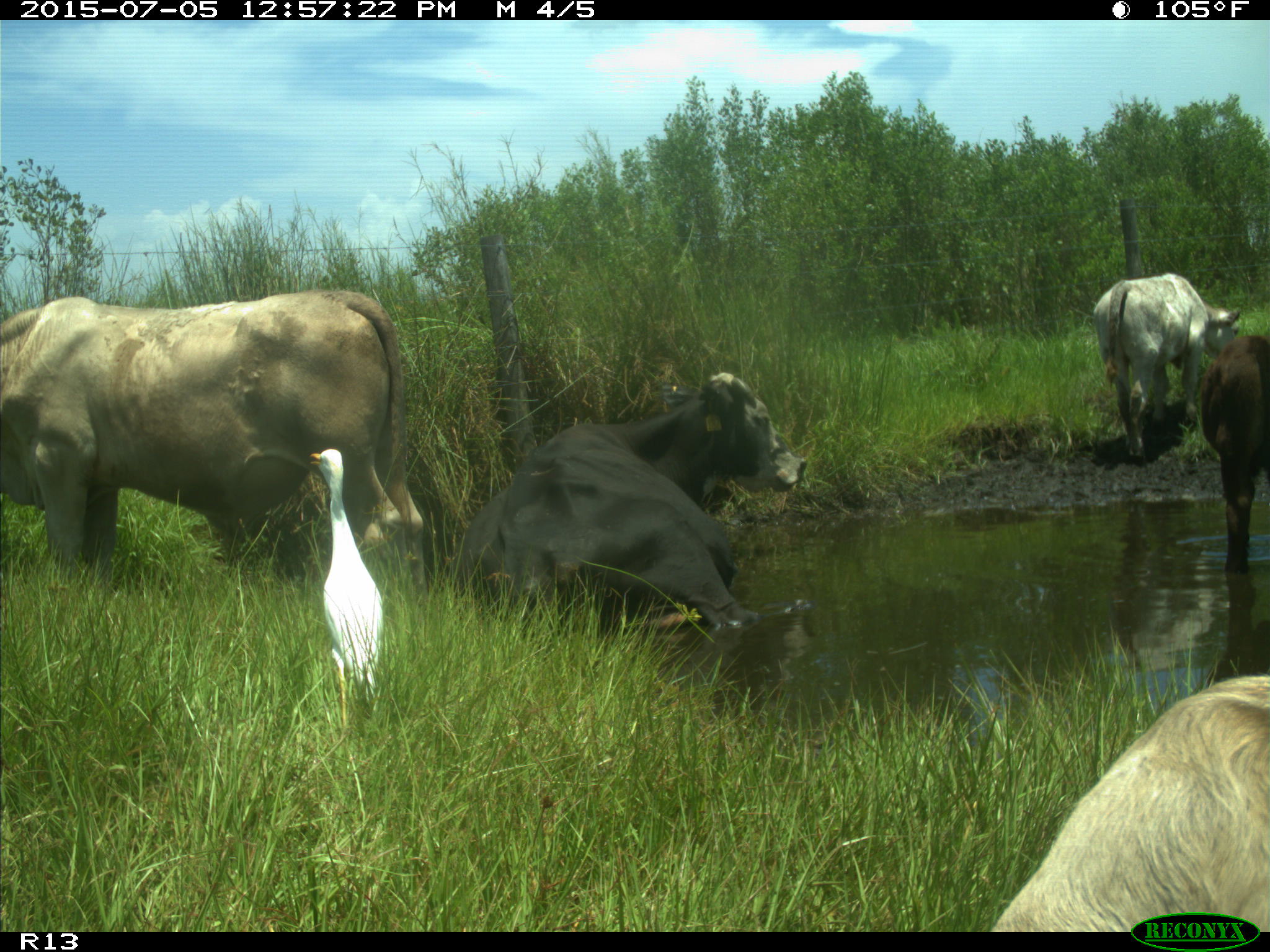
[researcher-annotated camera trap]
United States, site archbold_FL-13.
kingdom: Animalia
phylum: Chordata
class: Mammalia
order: Artiodactyla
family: Bovidae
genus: Bos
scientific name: Bos taurus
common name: domestic cow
Bos taurus (domestic cow).